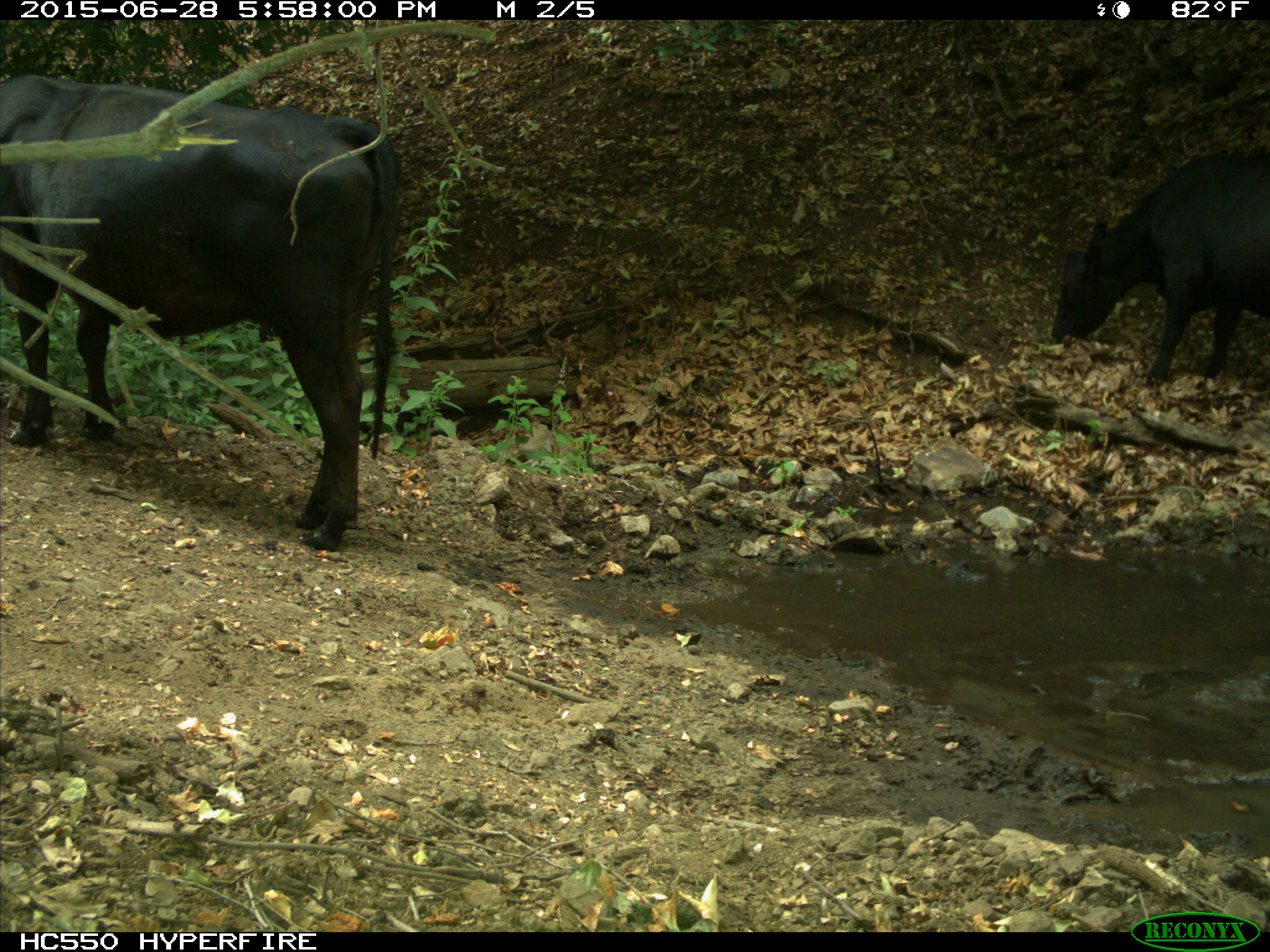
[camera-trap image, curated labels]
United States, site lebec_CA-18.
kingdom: Animalia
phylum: Chordata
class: Mammalia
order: Artiodactyla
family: Bovidae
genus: Bos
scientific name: Bos taurus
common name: domestic cow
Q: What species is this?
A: Bos taurus (domestic cow).